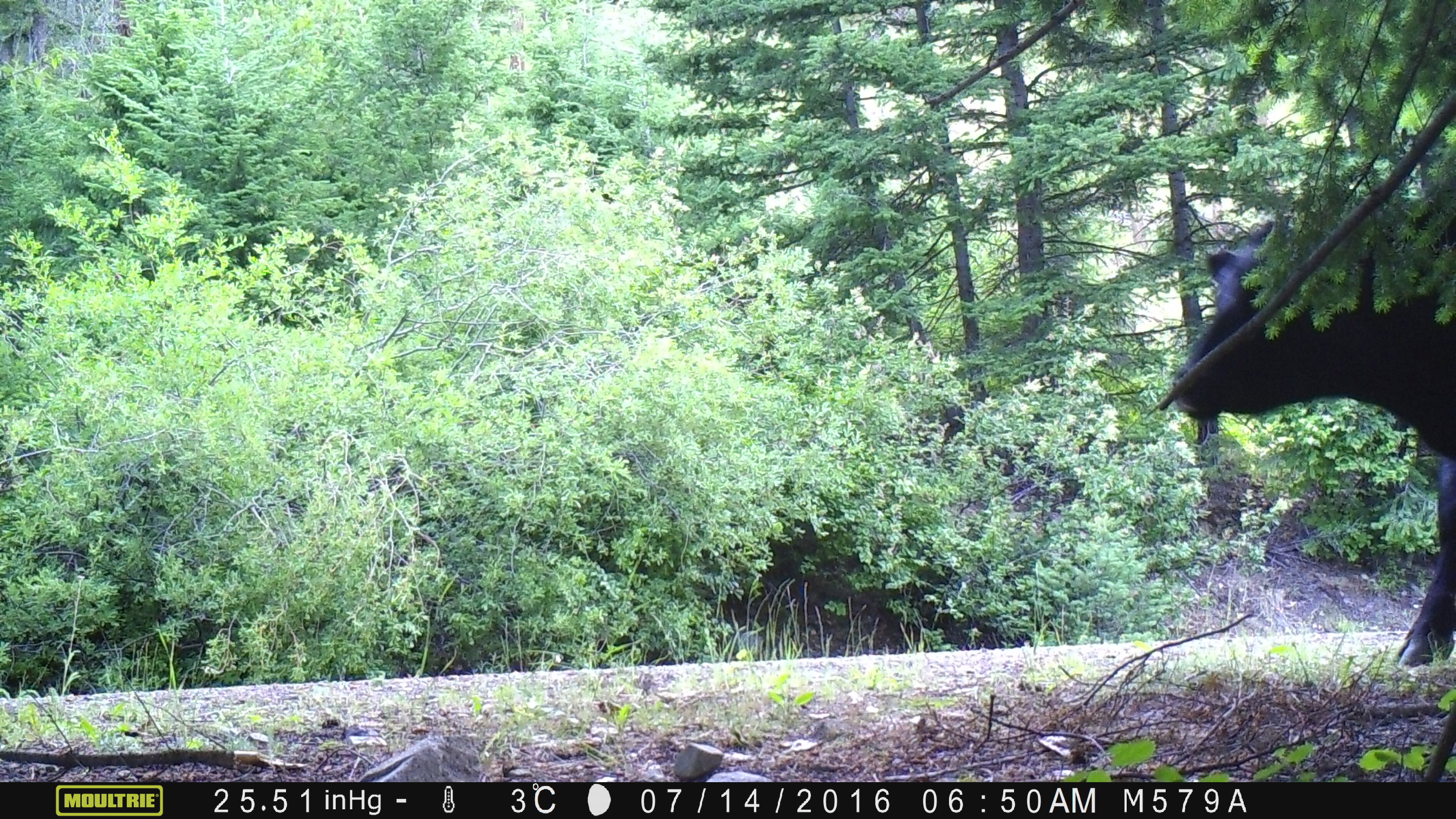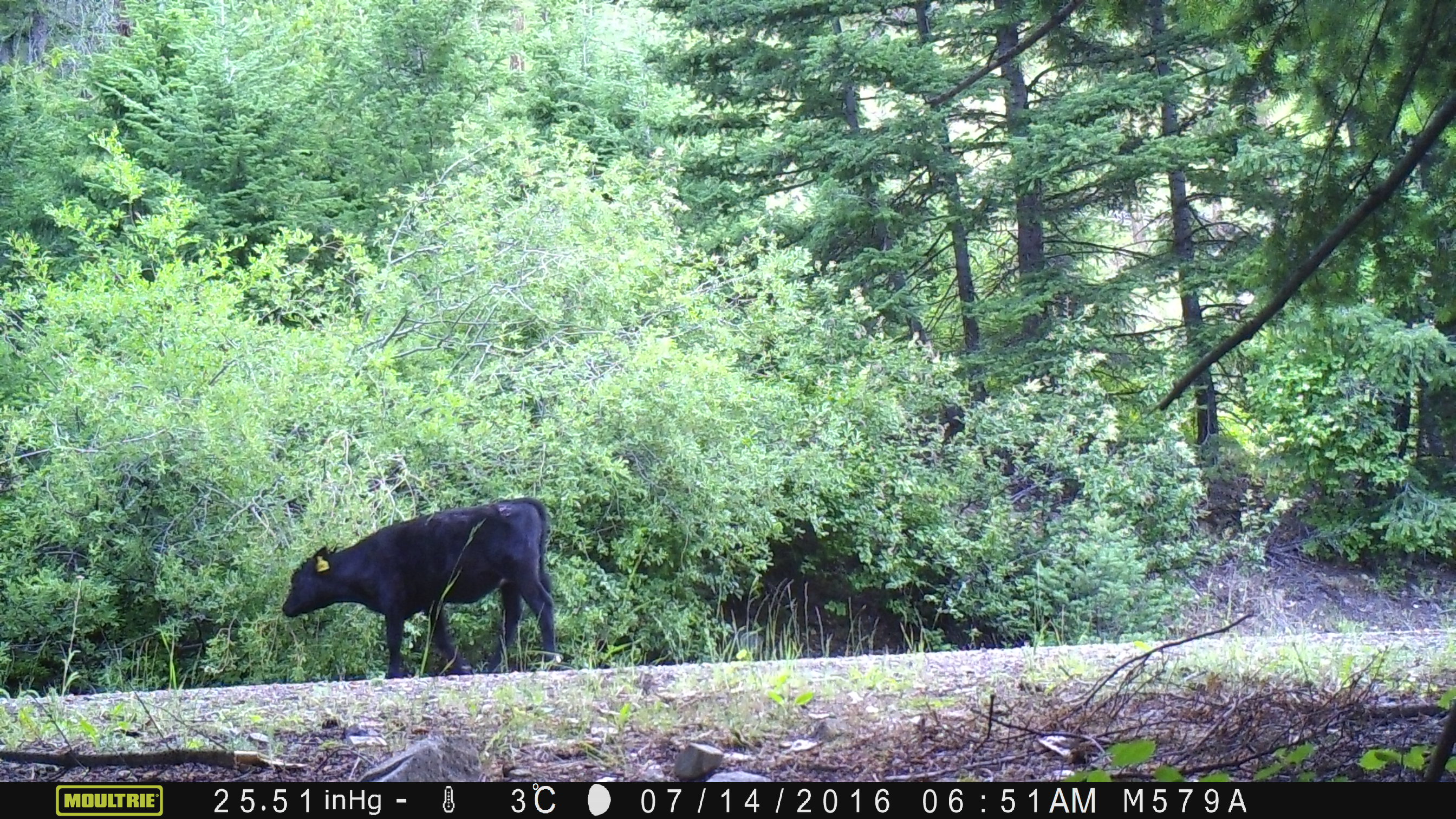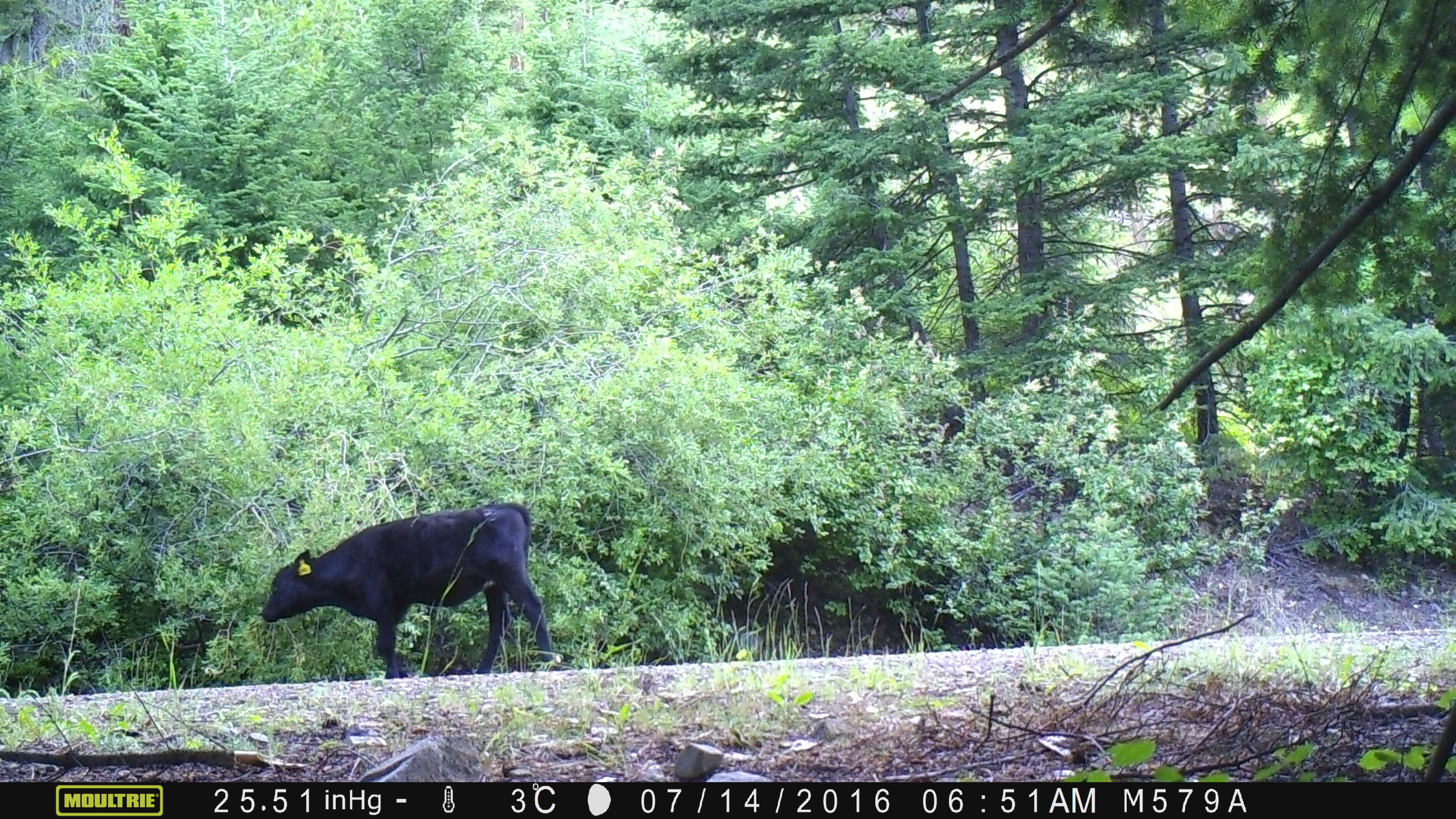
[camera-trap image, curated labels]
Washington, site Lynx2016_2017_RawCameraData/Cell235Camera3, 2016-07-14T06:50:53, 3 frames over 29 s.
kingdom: Animalia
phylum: Chordata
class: Mammalia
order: Artiodactyla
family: Bovidae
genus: Bos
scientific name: Bos taurus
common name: domestic cattle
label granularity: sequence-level